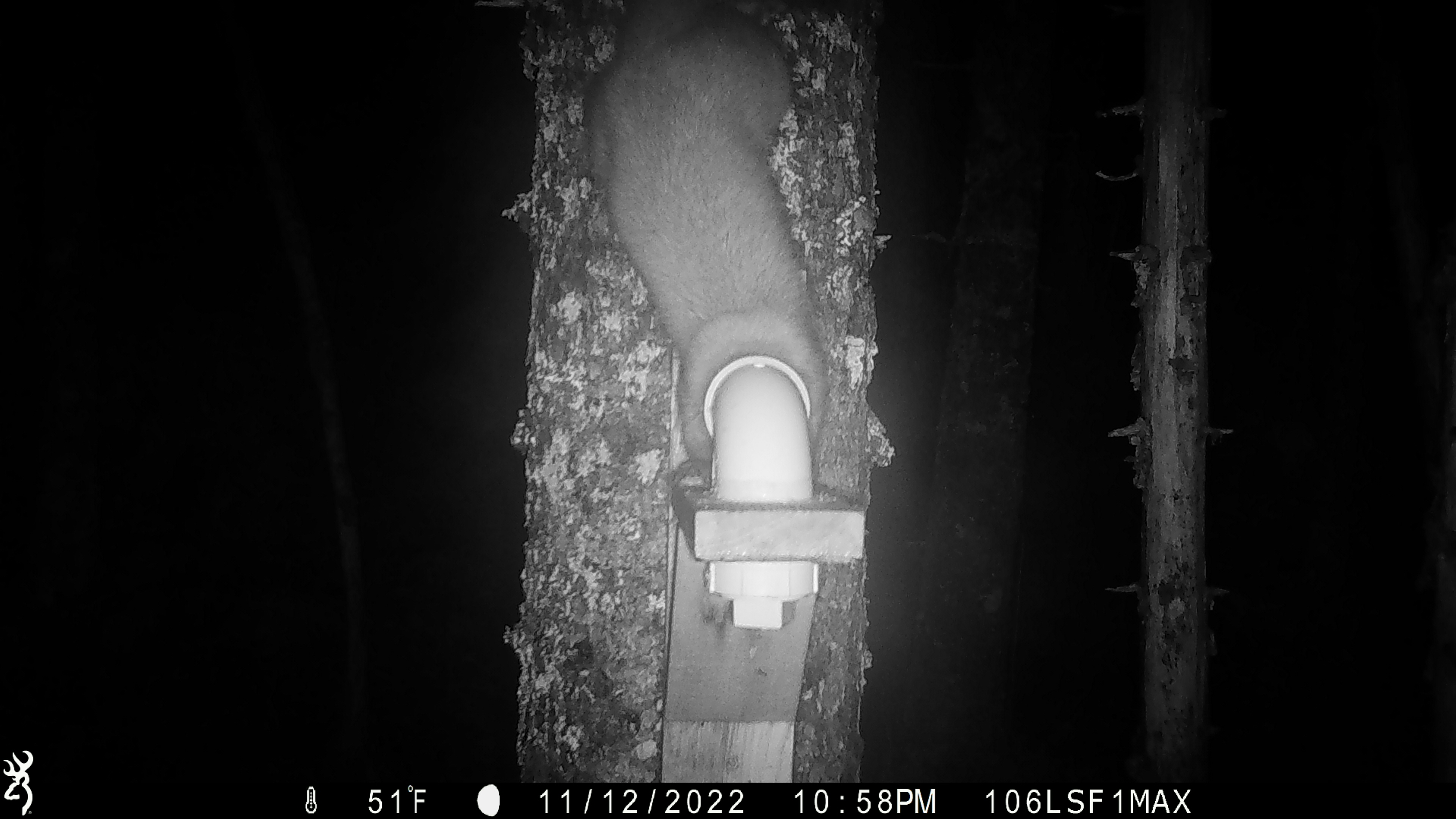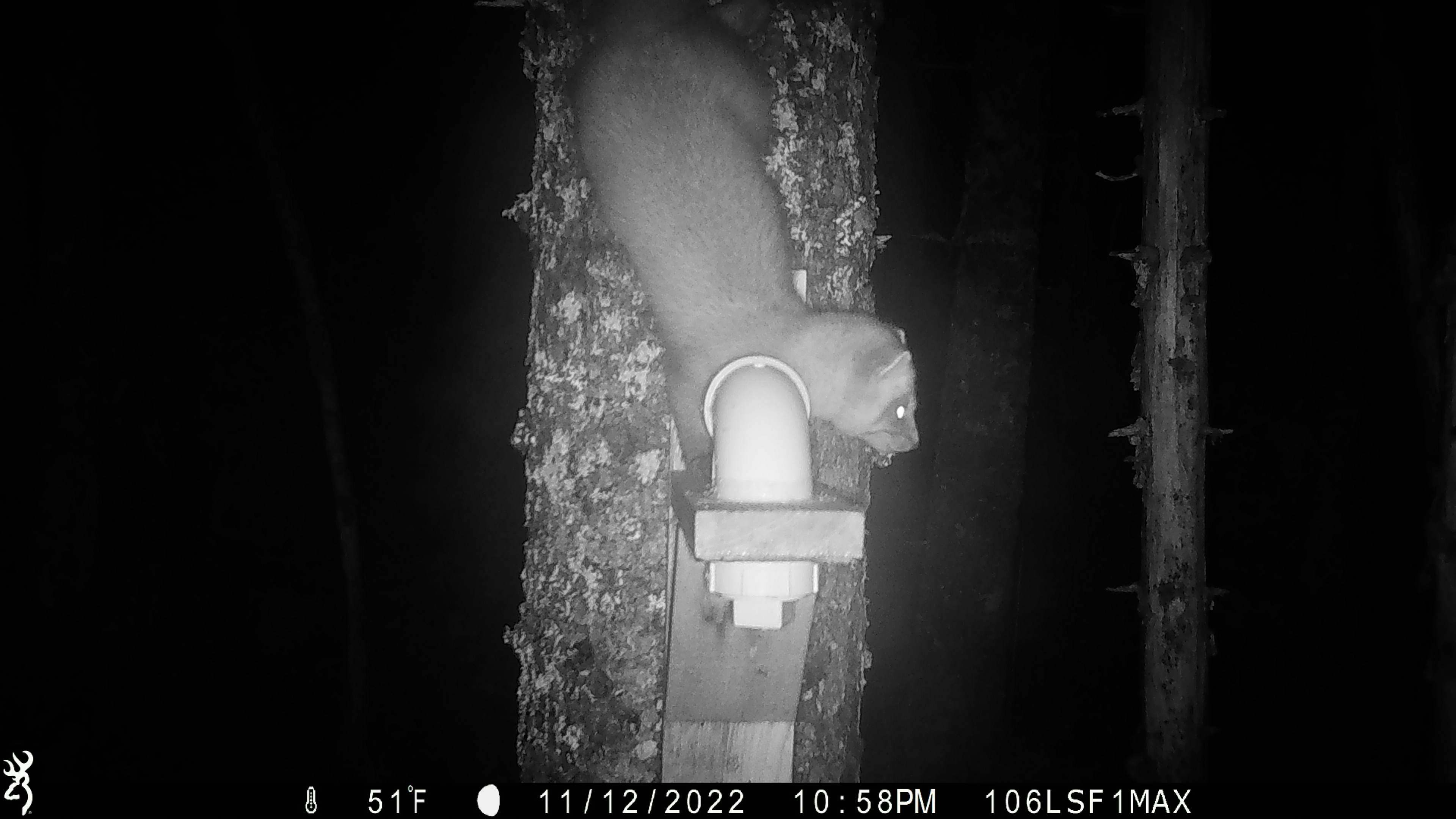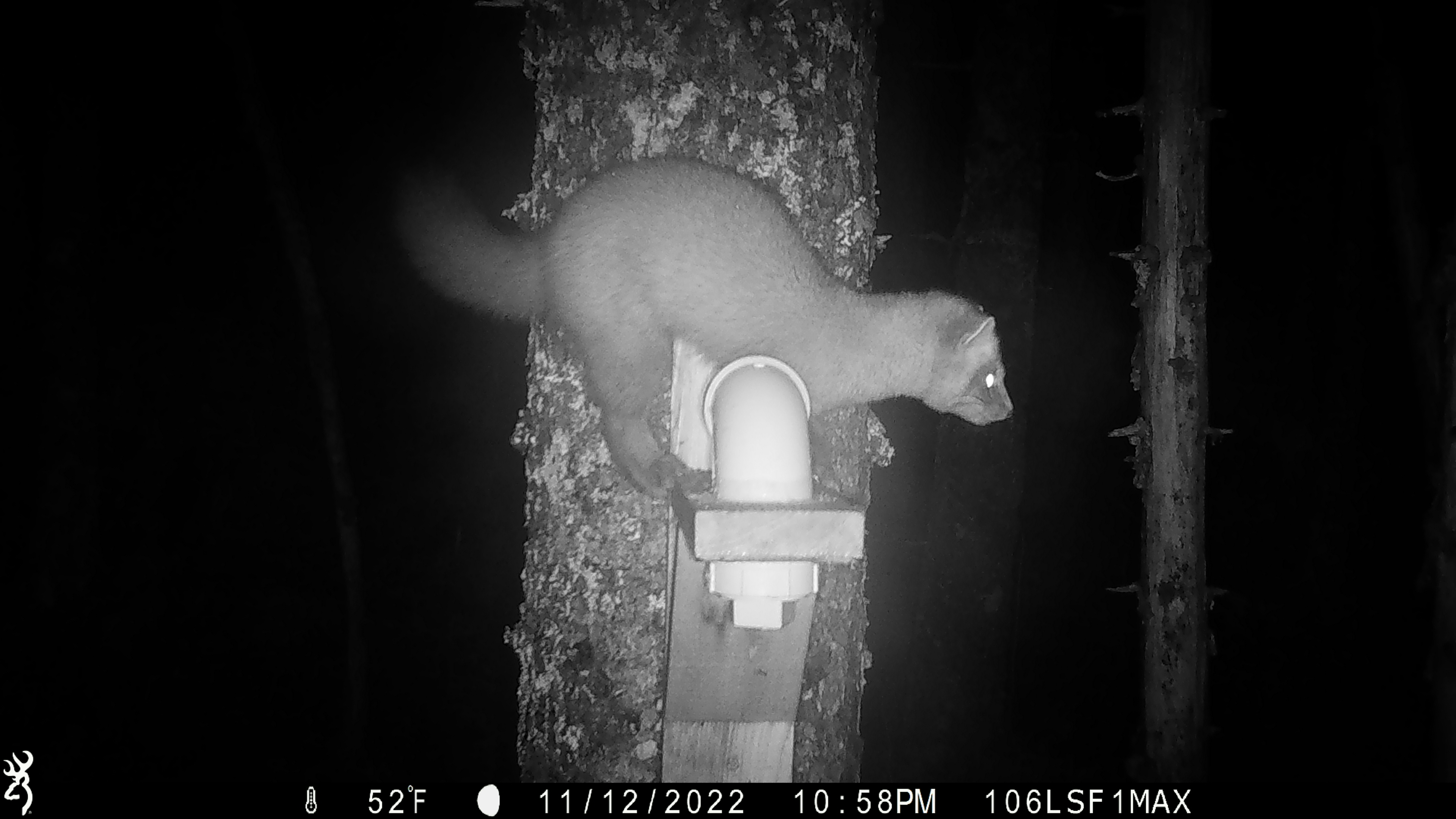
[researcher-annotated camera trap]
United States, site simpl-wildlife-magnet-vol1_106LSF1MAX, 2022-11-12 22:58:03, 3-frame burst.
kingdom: Animalia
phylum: Chordata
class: Mammalia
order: Carnivora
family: Mustelidae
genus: Martes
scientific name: Martes americana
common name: american marten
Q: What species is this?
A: American marten (Martes americana).